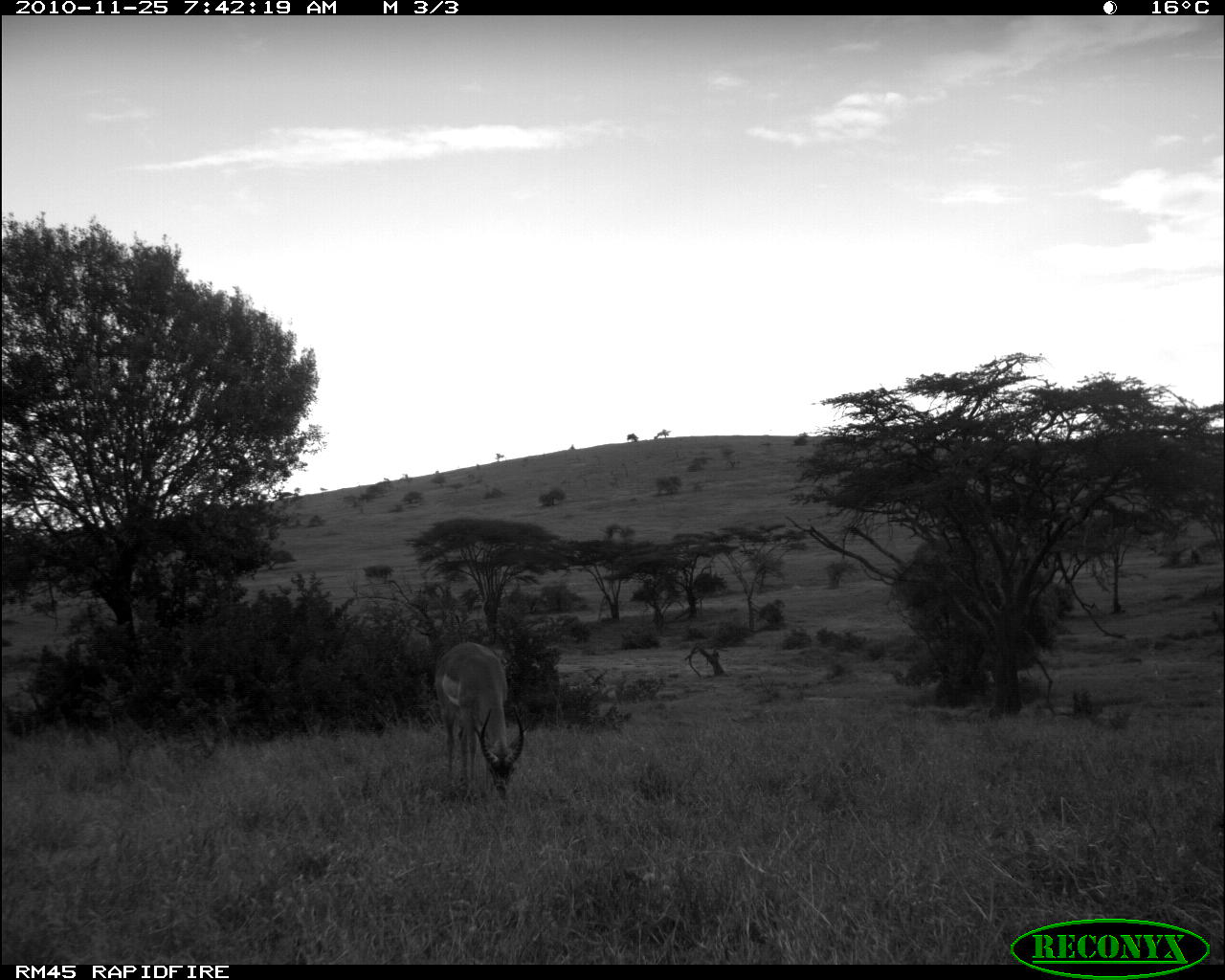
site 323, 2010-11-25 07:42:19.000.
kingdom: Animalia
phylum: Chordata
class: Mammalia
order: Artiodactyla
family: Bovidae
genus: Aepyceros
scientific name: Aepyceros melampus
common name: impala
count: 1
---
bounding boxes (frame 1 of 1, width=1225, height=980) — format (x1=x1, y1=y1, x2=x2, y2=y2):
aepyceros melampus: (x1=433, y1=640, x2=523, y2=798)